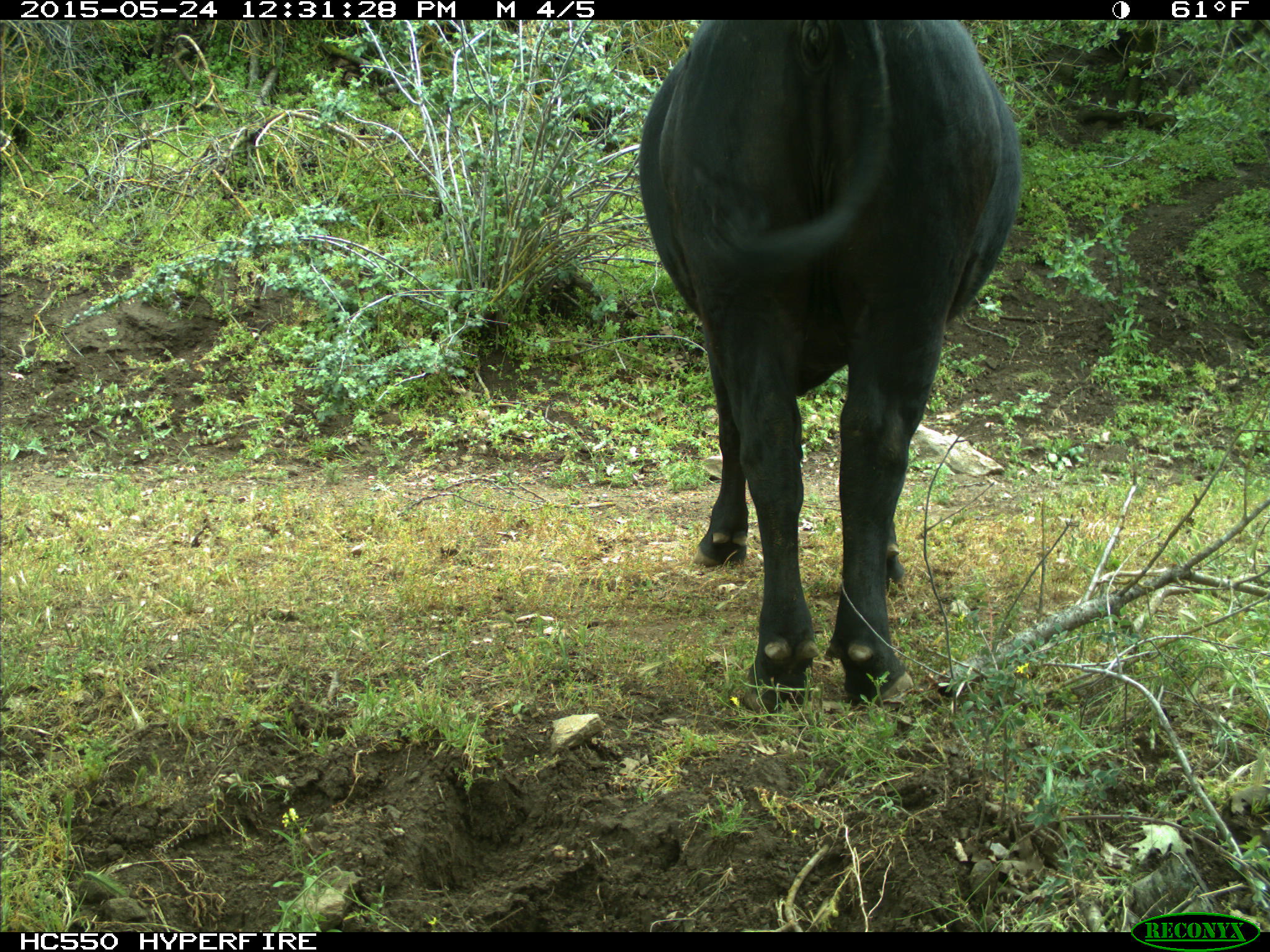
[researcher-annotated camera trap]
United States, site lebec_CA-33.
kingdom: Animalia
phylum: Chordata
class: Mammalia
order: Artiodactyla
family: Bovidae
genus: Bos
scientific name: Bos taurus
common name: domestic cow